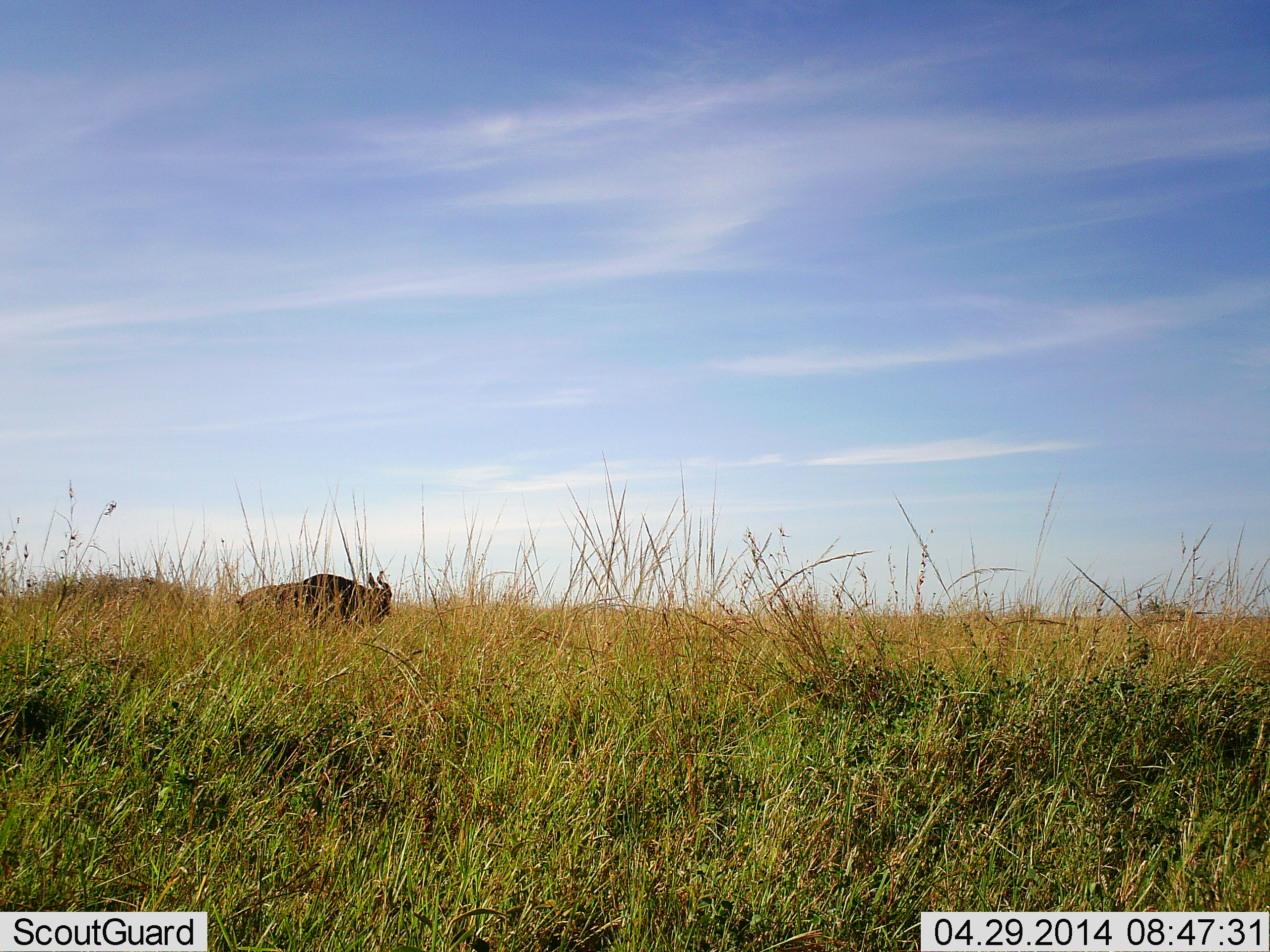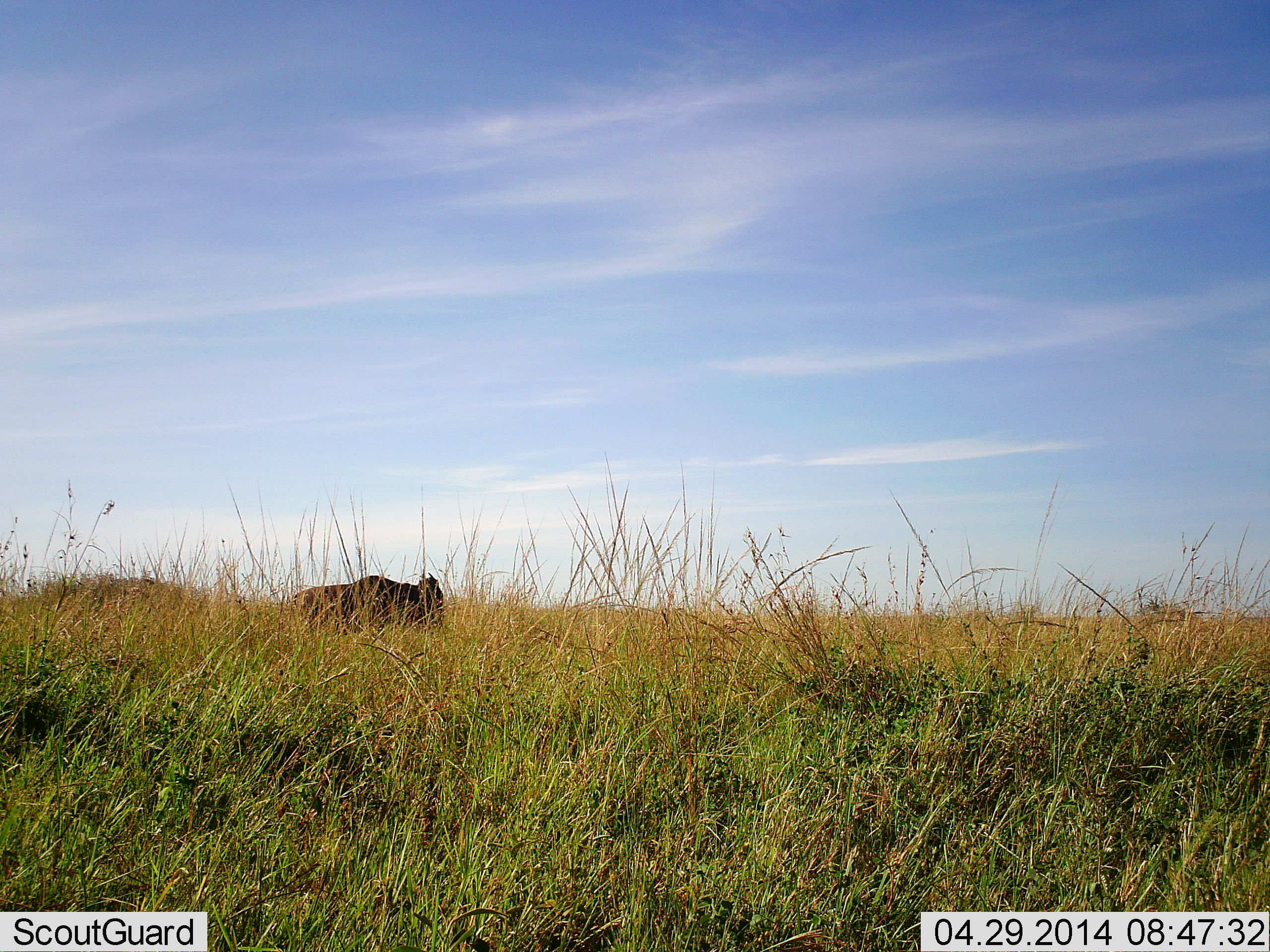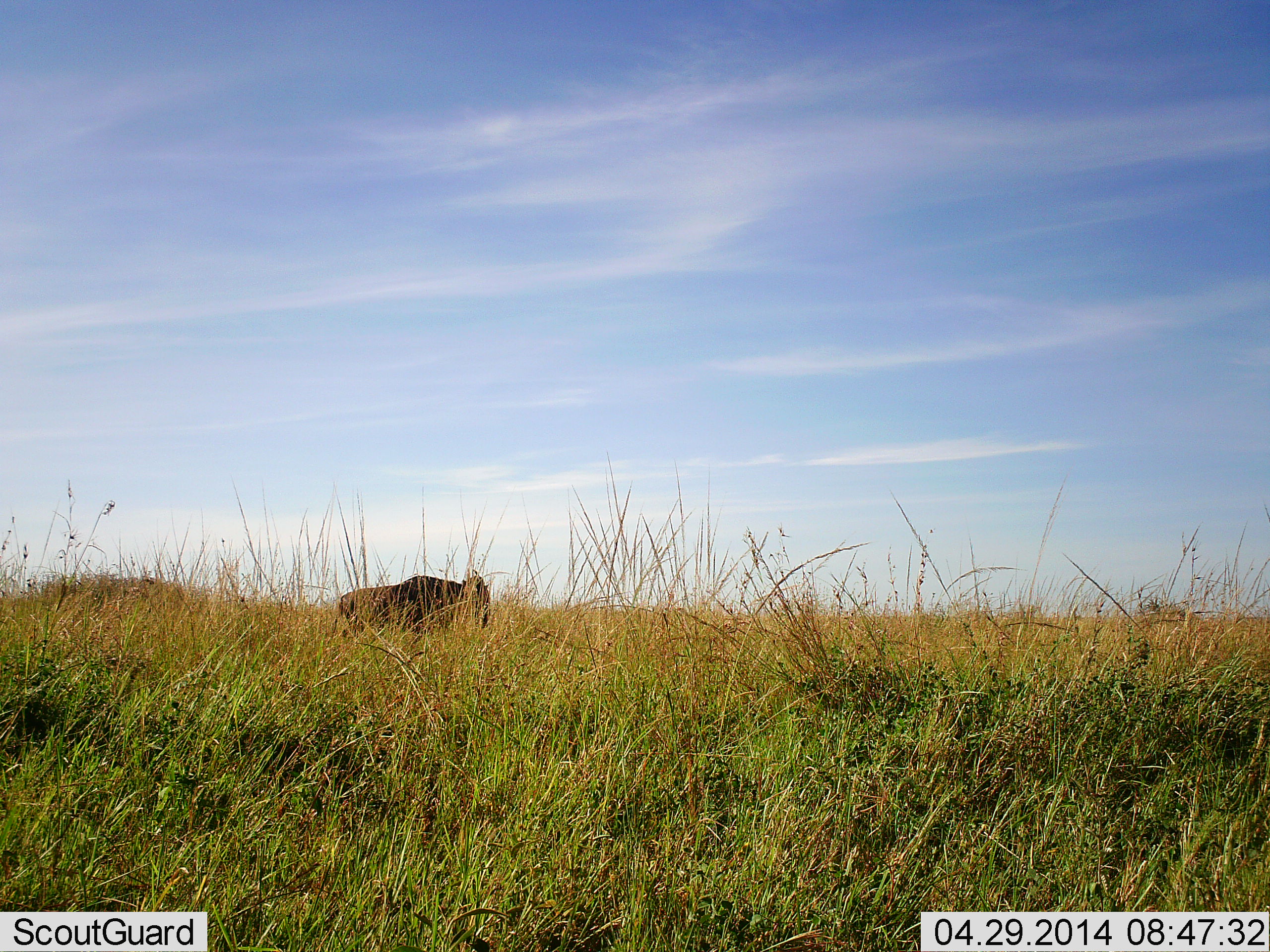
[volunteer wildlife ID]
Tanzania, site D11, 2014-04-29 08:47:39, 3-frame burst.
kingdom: Animalia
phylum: Chordata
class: Mammalia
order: Artiodactyla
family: Bovidae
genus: Connochaetes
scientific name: Connochaetes taurinus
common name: blue wildebeest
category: wildebeest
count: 1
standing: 10%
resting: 0%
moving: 100%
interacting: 0%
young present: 0%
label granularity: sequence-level